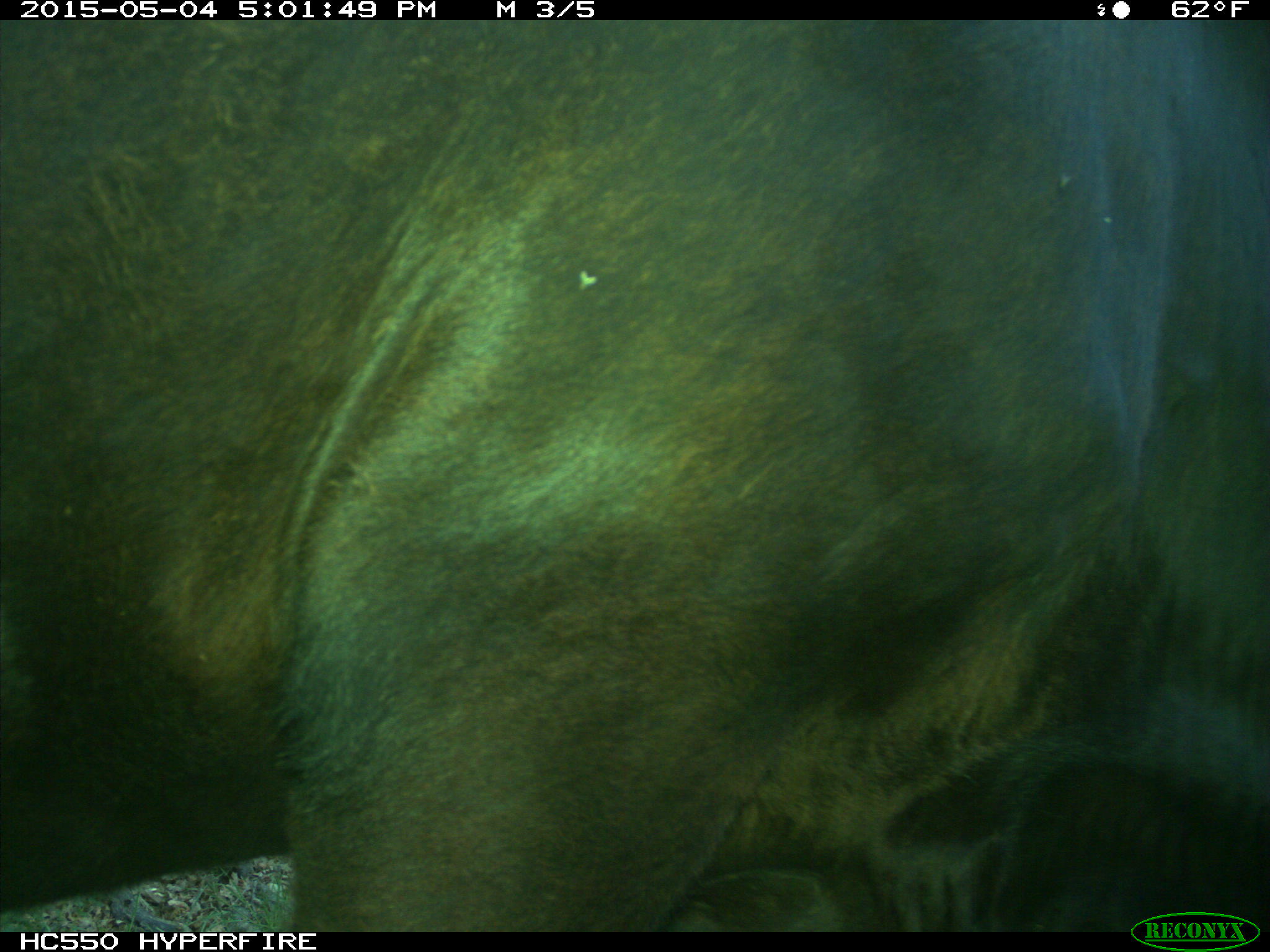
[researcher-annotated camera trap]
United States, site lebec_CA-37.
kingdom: Animalia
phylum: Chordata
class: Mammalia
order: Artiodactyla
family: Bovidae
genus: Bos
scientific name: Bos taurus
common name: domestic cow